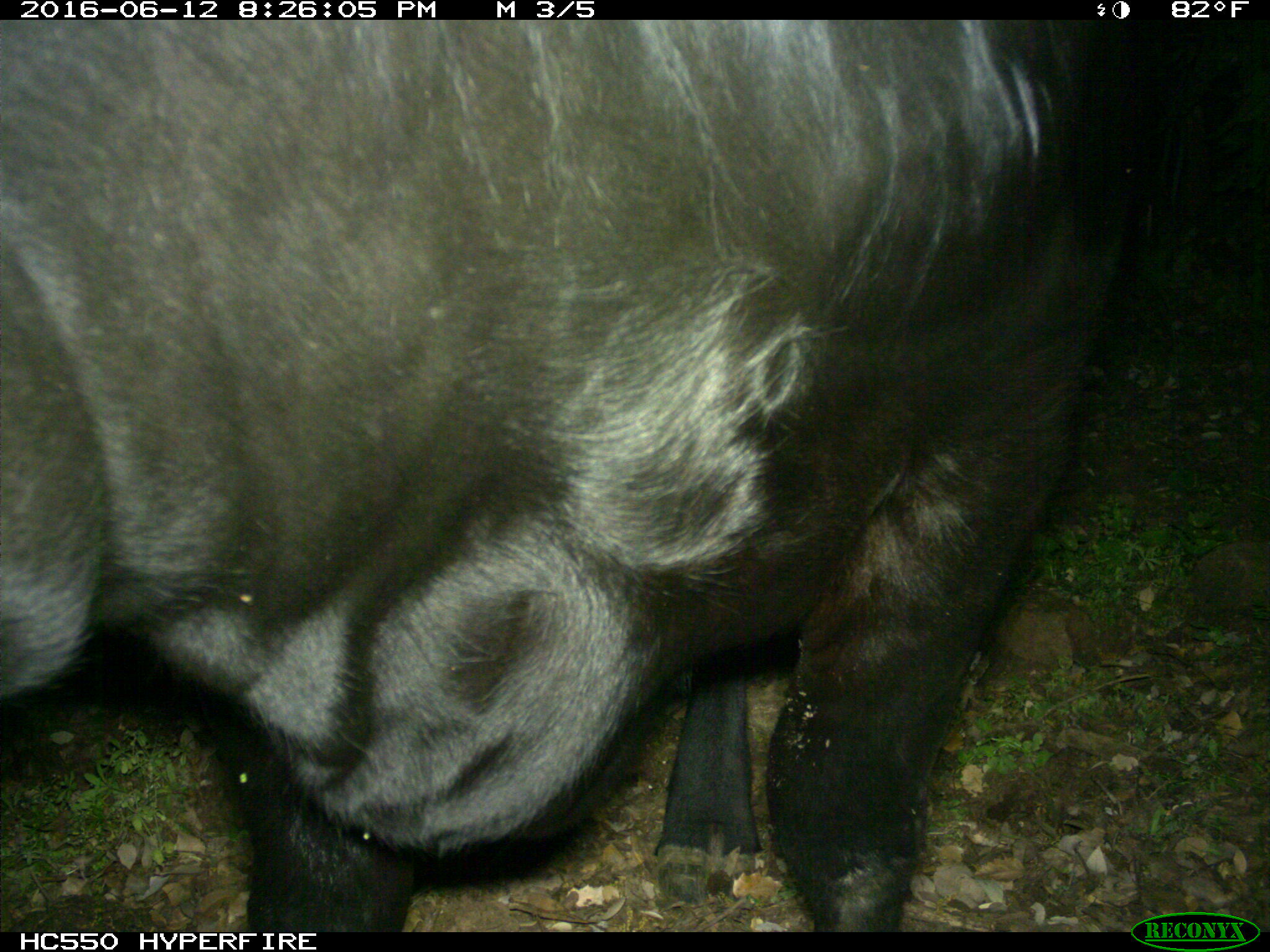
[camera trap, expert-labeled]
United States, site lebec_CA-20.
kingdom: Animalia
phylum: Chordata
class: Mammalia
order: Artiodactyla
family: Bovidae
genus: Bos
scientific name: Bos taurus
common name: domestic cow